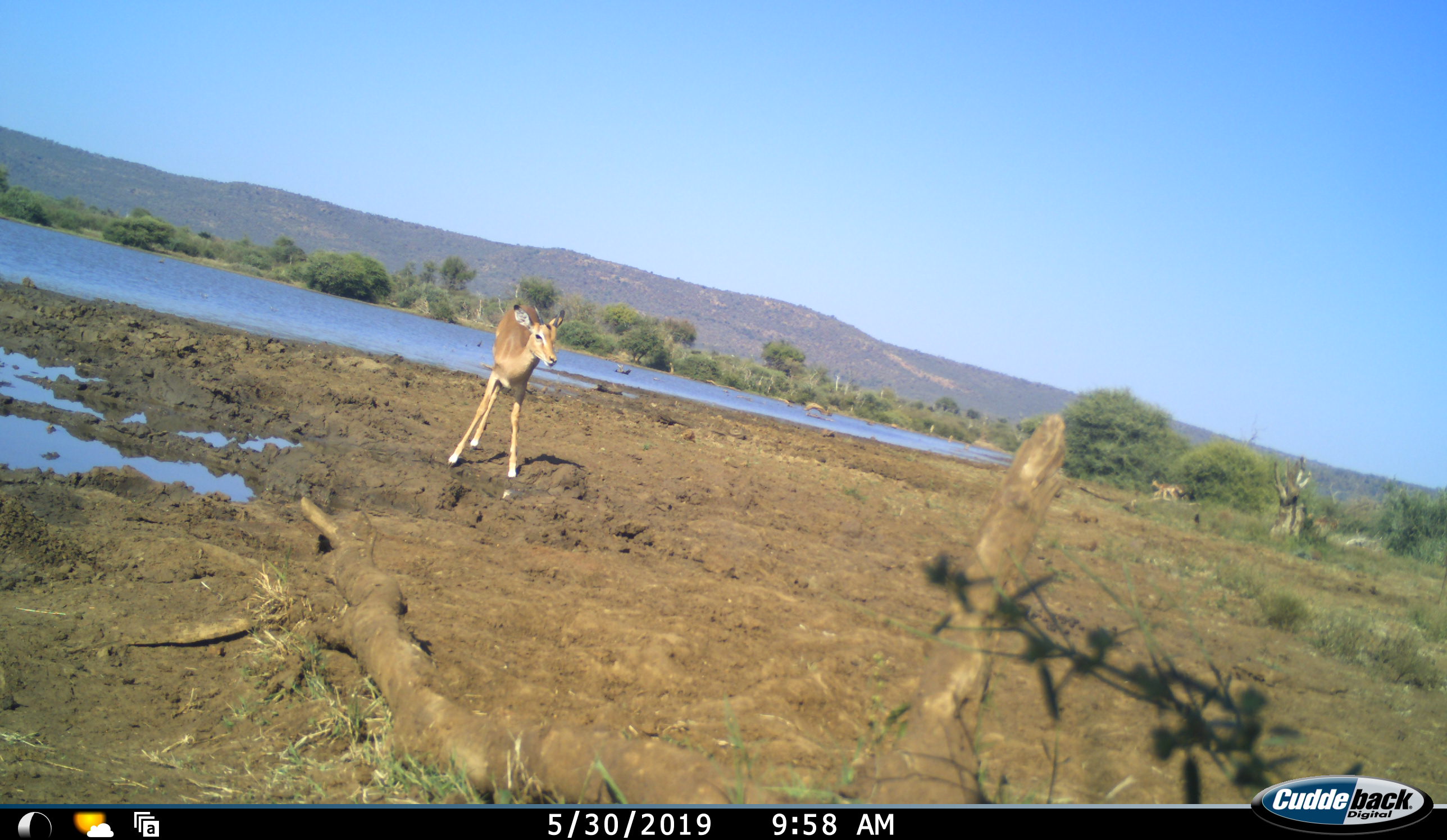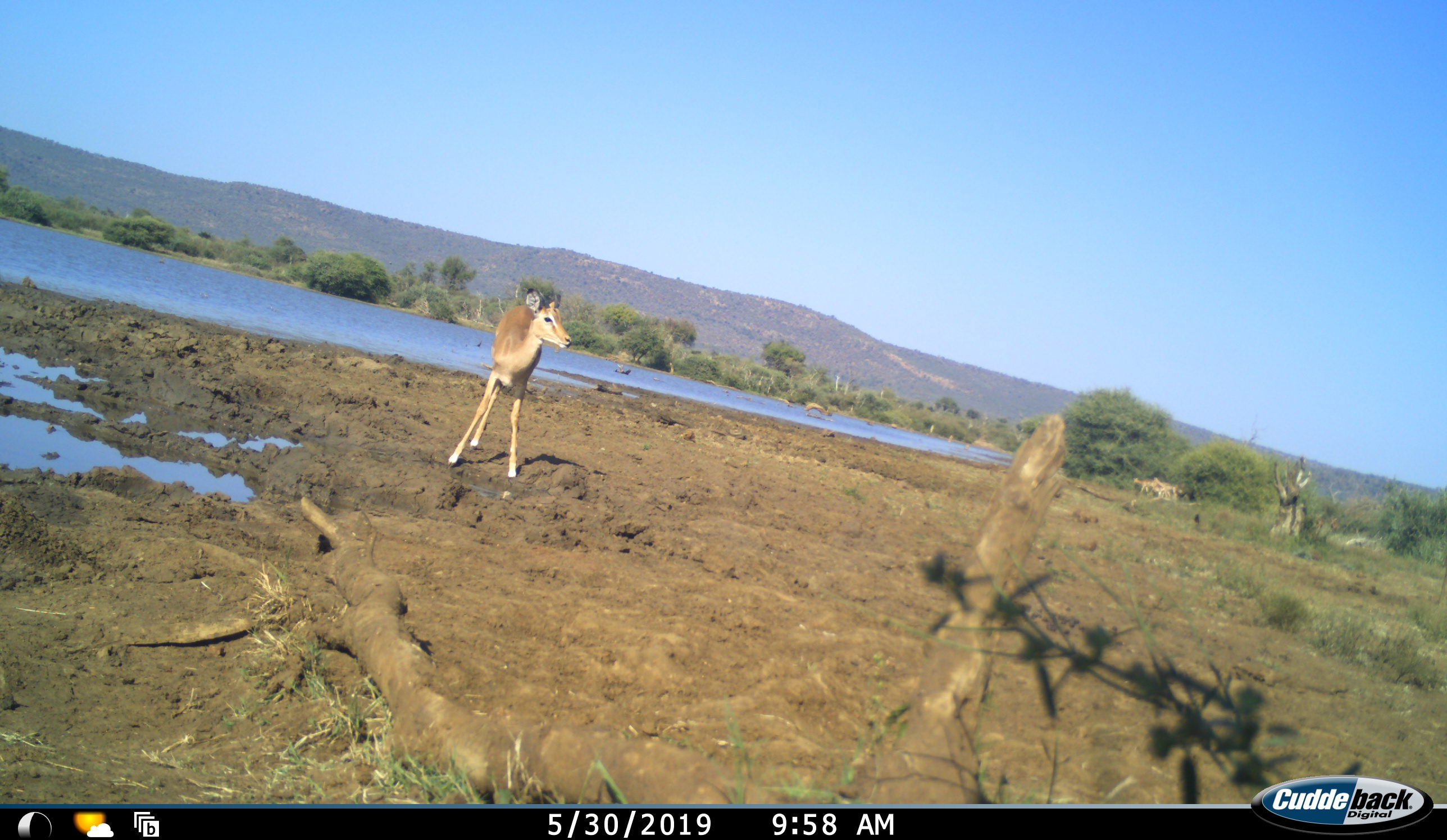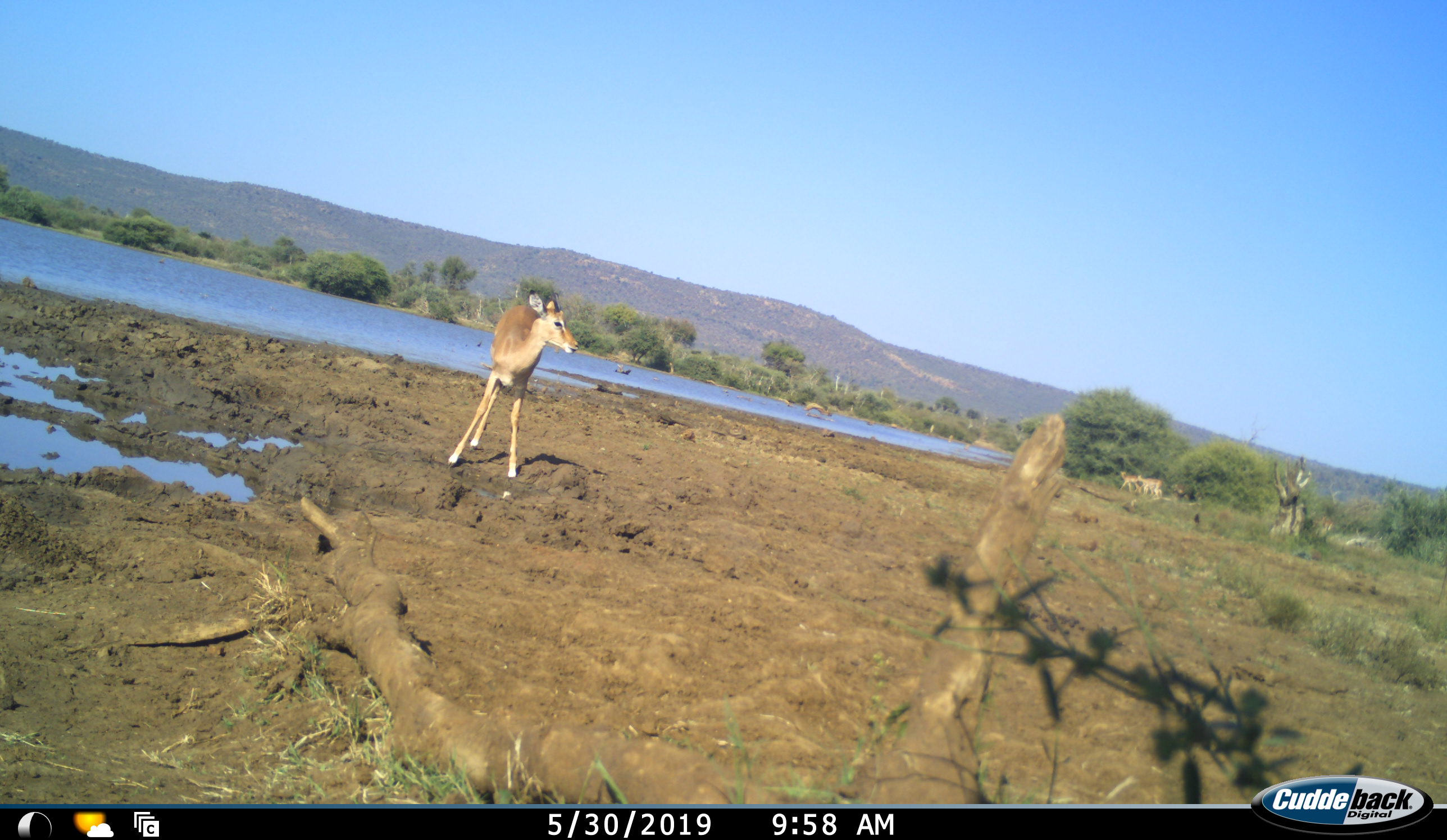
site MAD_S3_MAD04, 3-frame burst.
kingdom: Animalia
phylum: Chordata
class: Mammalia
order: Artiodactyla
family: Bovidae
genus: Aepyceros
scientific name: Aepyceros melampus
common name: impala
Impala (Aepyceros melampus), count 3. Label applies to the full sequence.